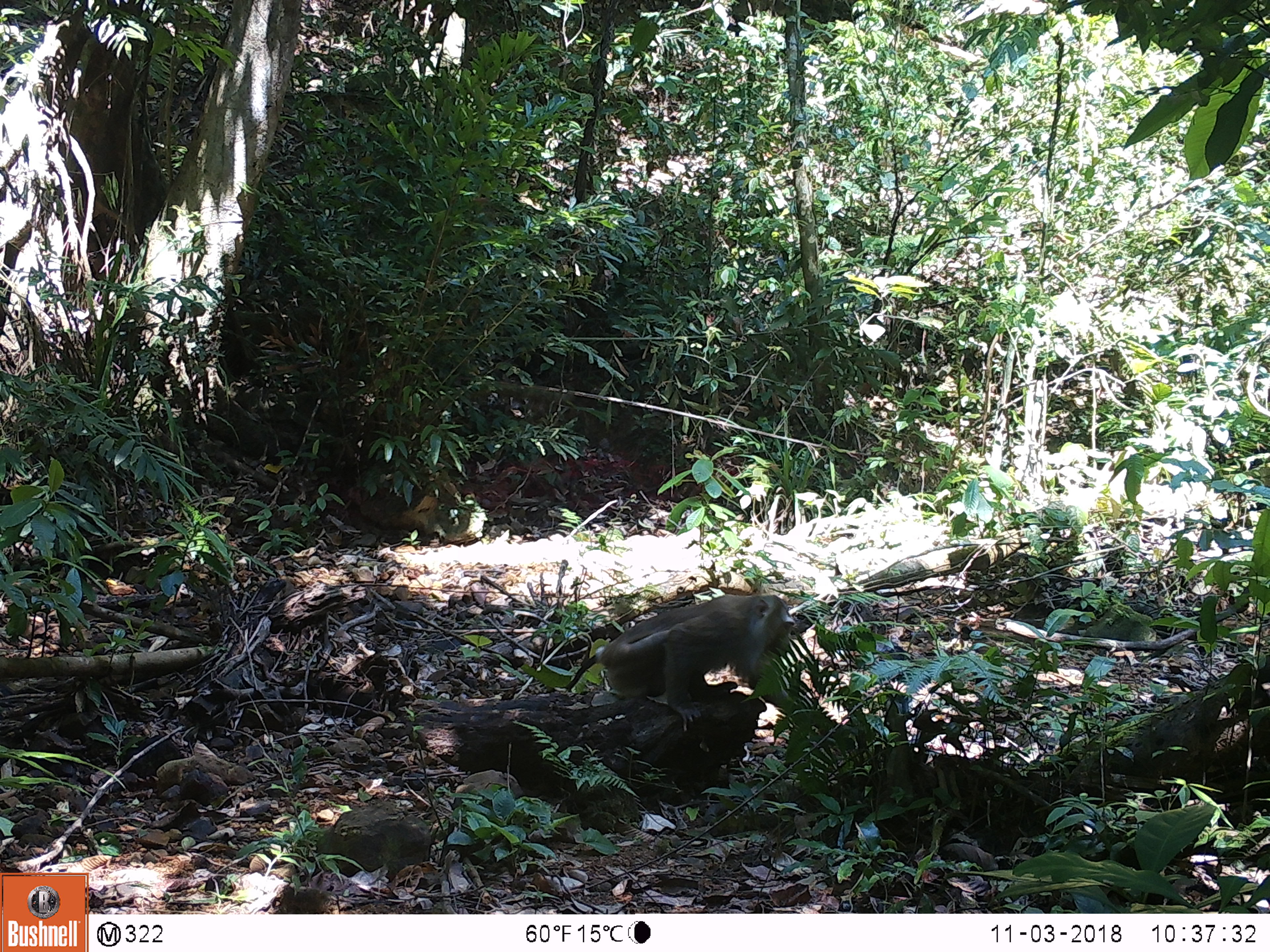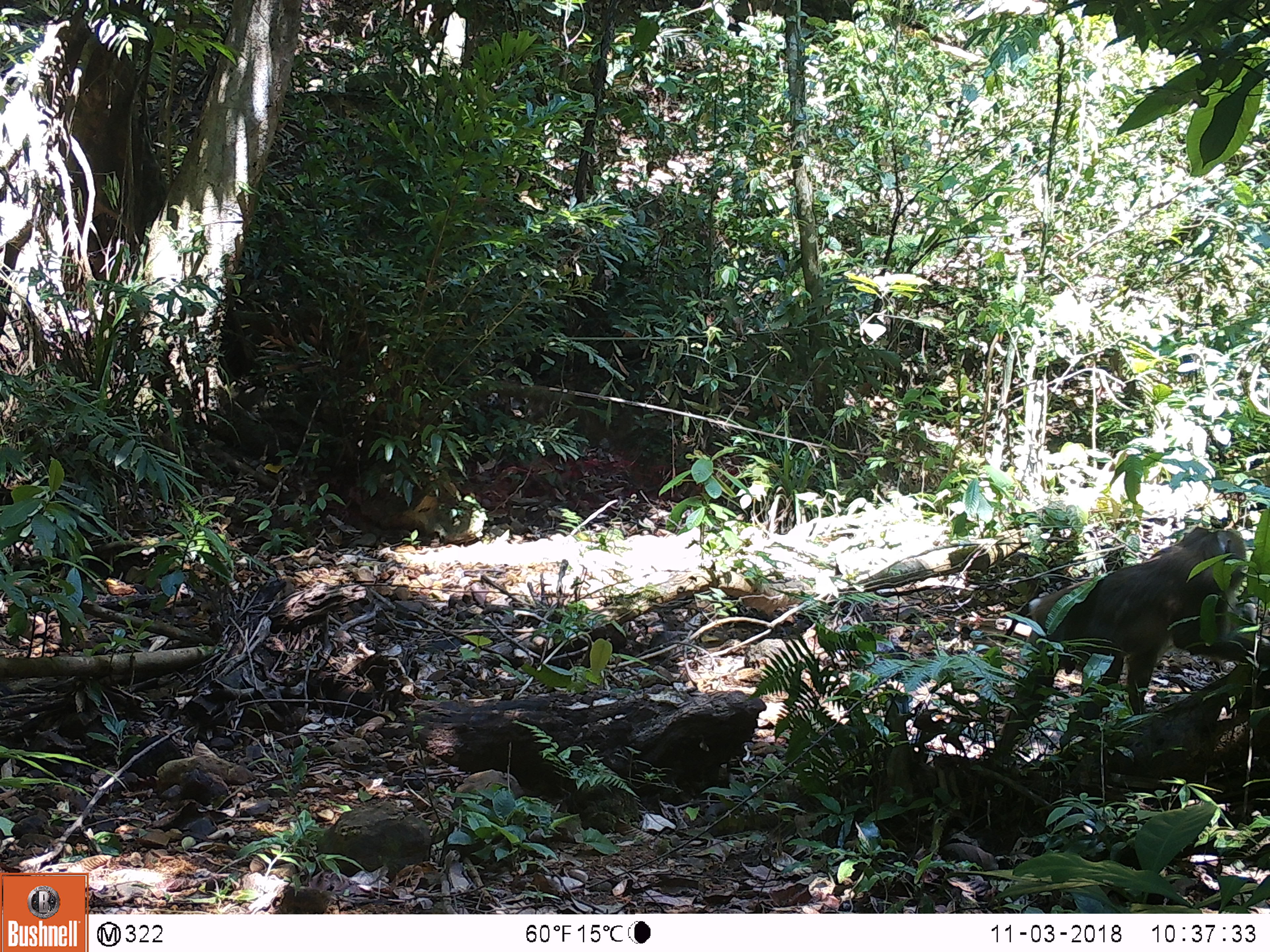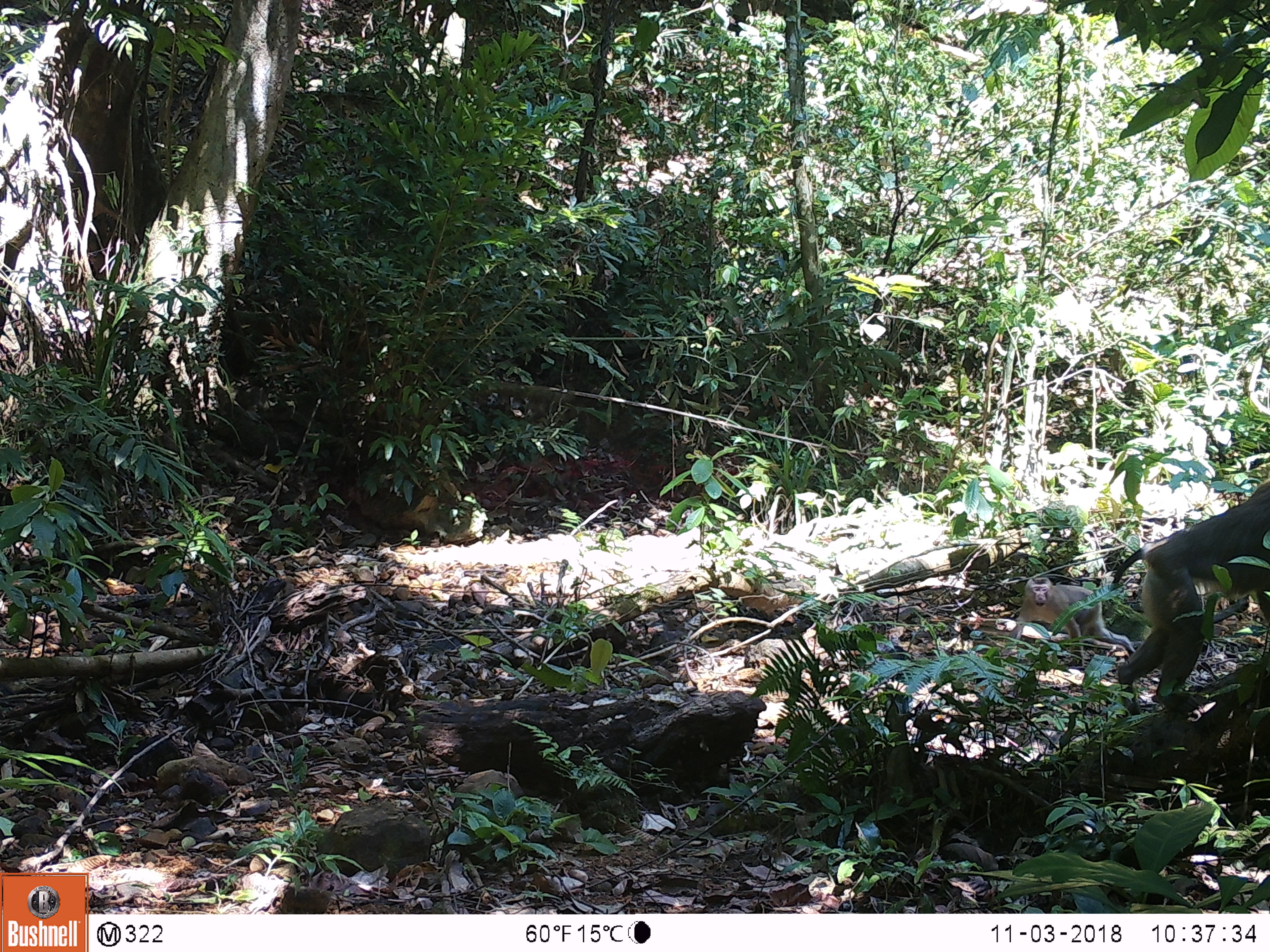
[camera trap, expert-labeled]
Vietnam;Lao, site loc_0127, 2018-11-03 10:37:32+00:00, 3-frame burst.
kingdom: Animalia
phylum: Chordata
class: Mammalia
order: Primates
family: Cercopithecidae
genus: Macaca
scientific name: Macaca nemestrina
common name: pig-tailed macaque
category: pig tailed macaque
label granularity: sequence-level